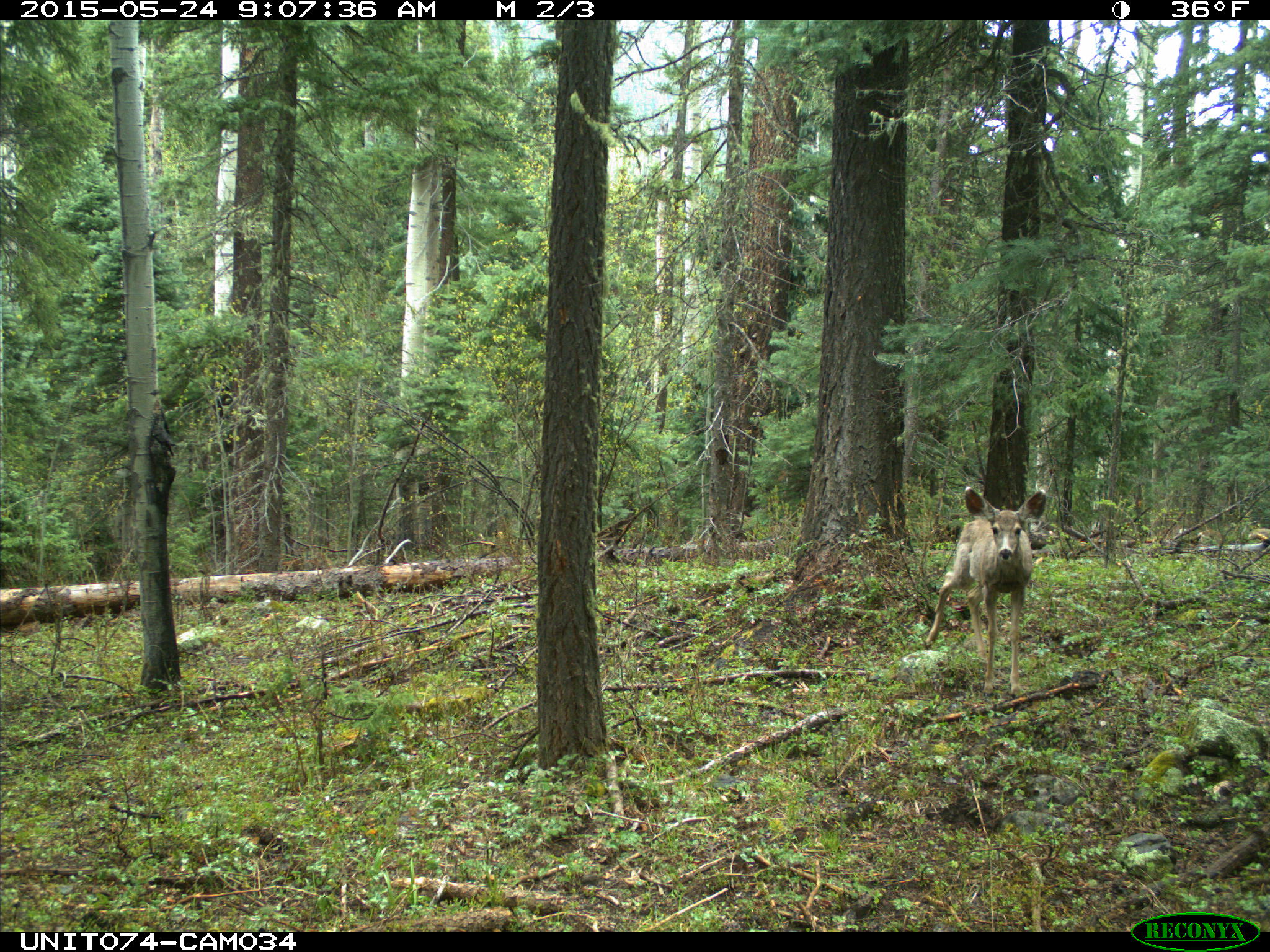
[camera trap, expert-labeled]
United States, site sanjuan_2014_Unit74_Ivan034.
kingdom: Animalia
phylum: Chordata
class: Mammalia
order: Artiodactyla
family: Cervidae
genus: Odocoileus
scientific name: Odocoileus hemionus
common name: mule deer